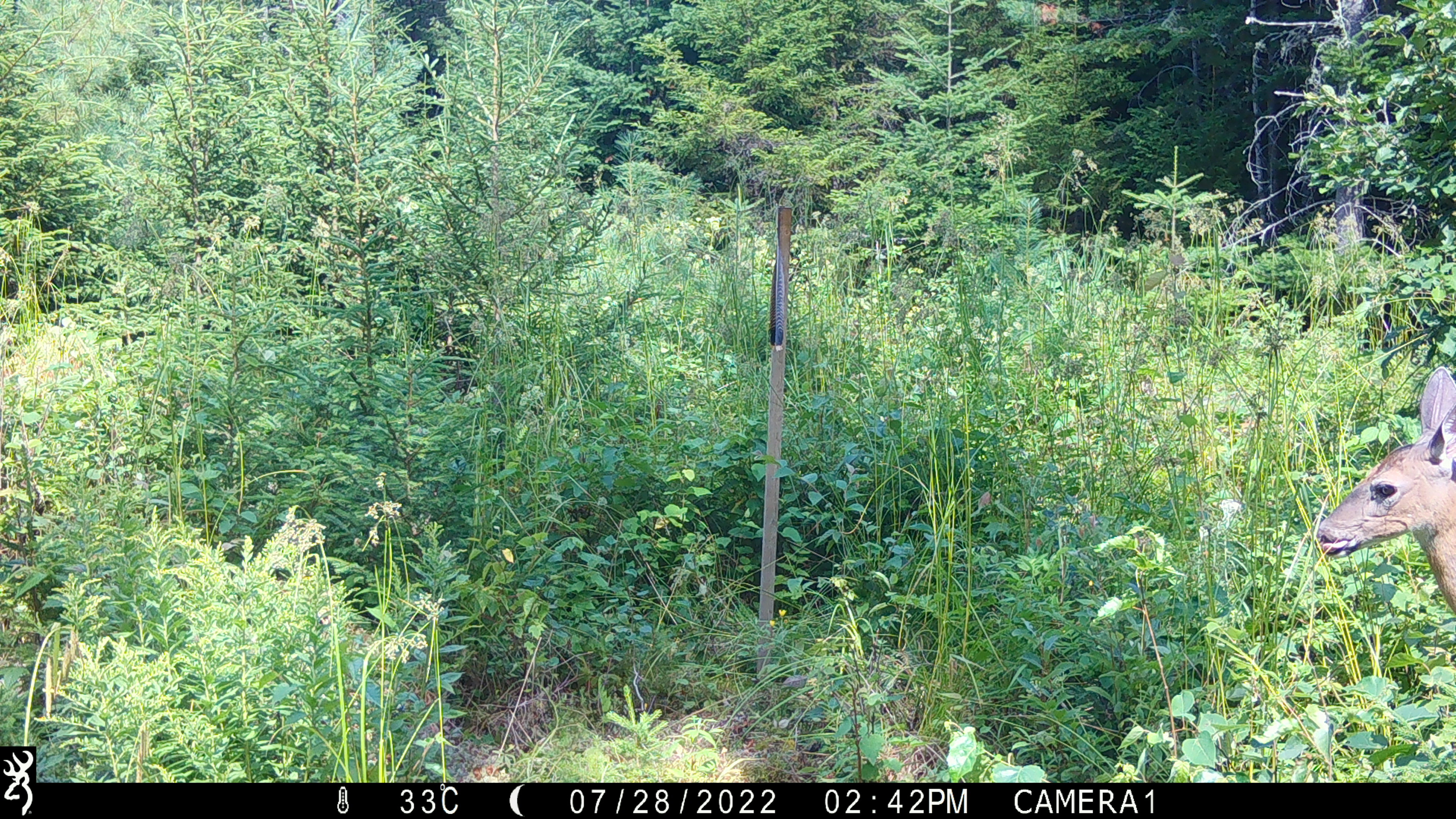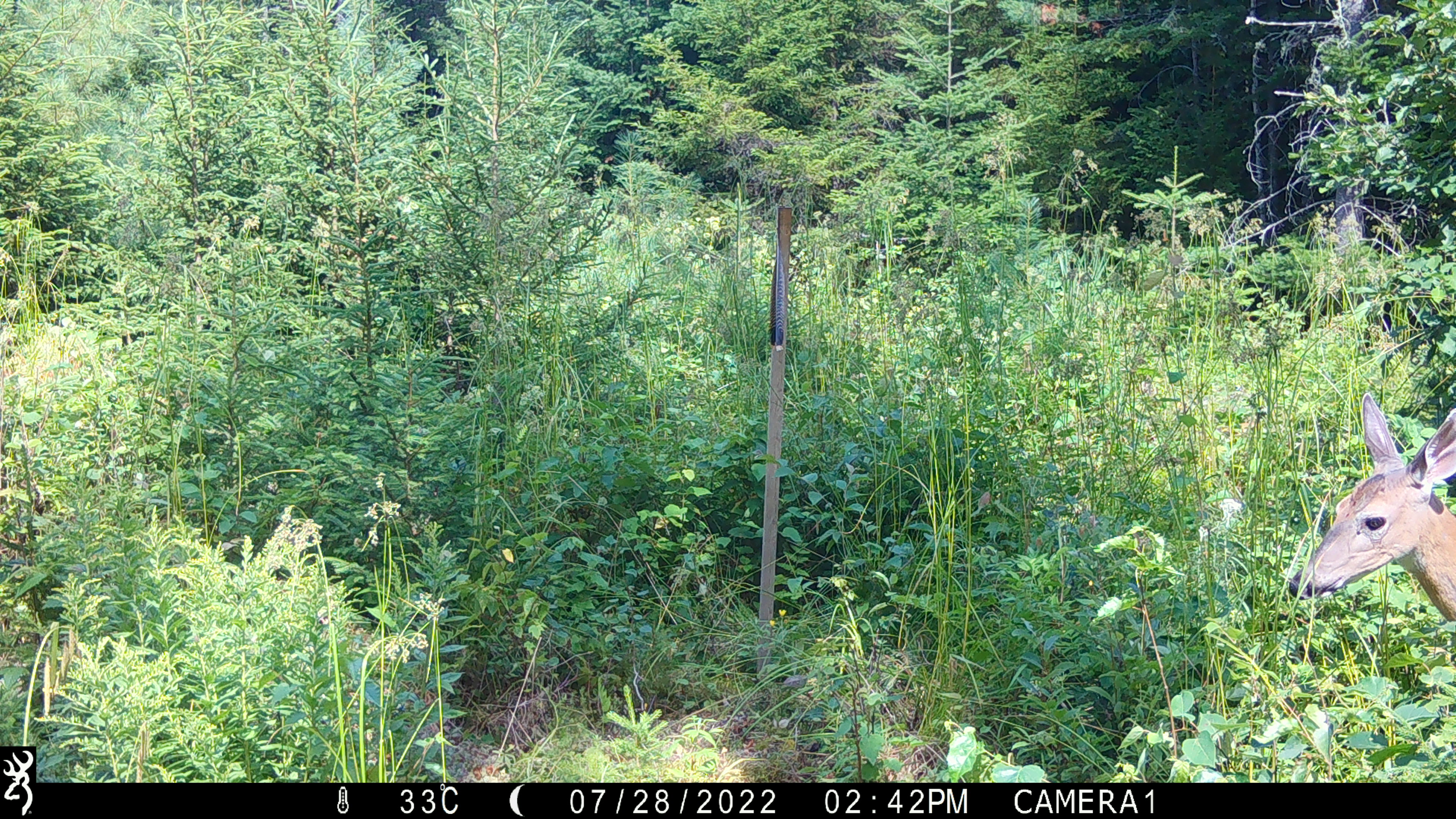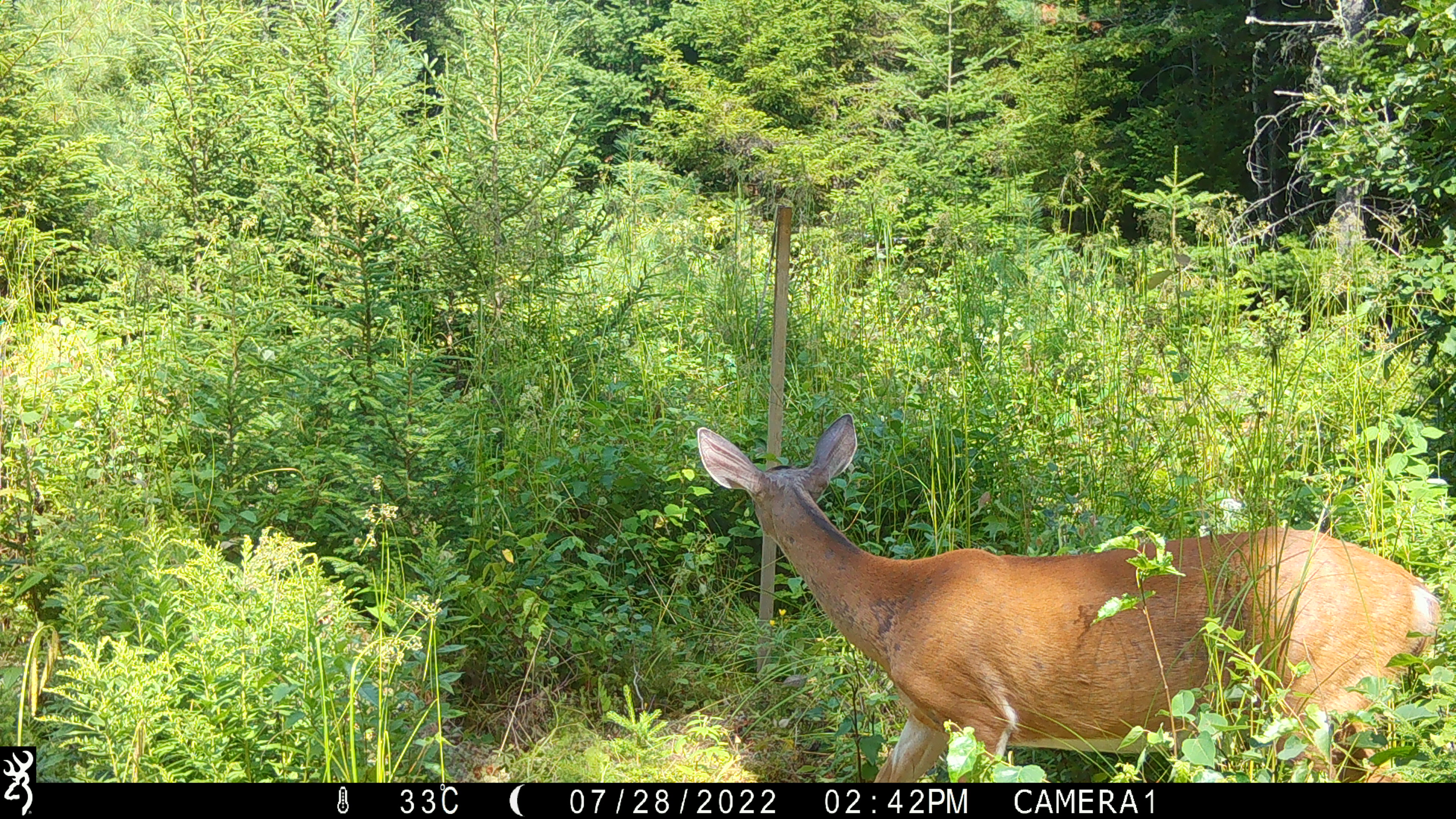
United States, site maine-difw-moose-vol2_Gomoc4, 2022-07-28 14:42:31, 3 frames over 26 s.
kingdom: Animalia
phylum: Chordata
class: Mammalia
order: Artiodactyla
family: Cervidae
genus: Odocoileus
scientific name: Odocoileus virginianus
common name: white-tailed deer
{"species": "white-tailed deer (Odocoileus virginianus)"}